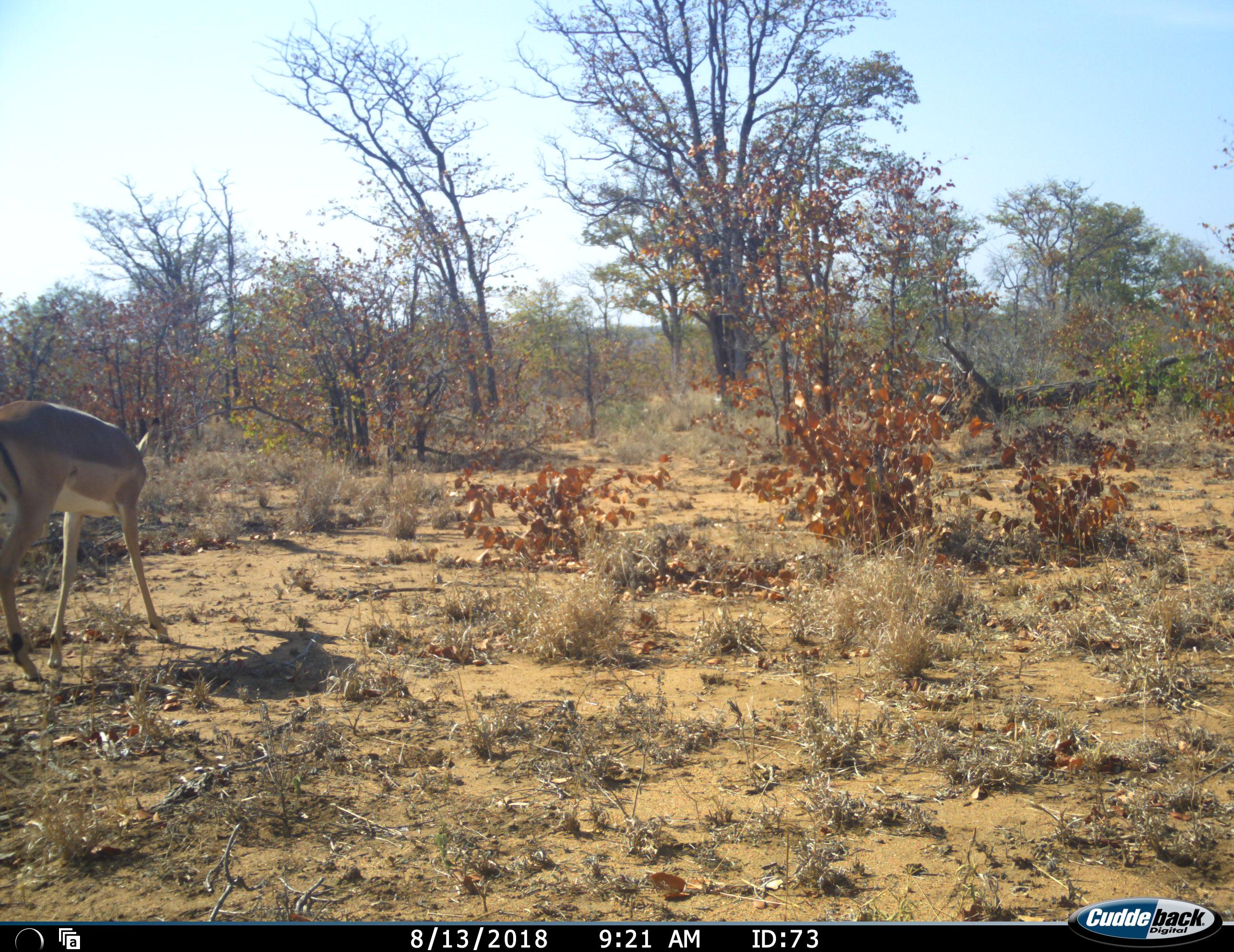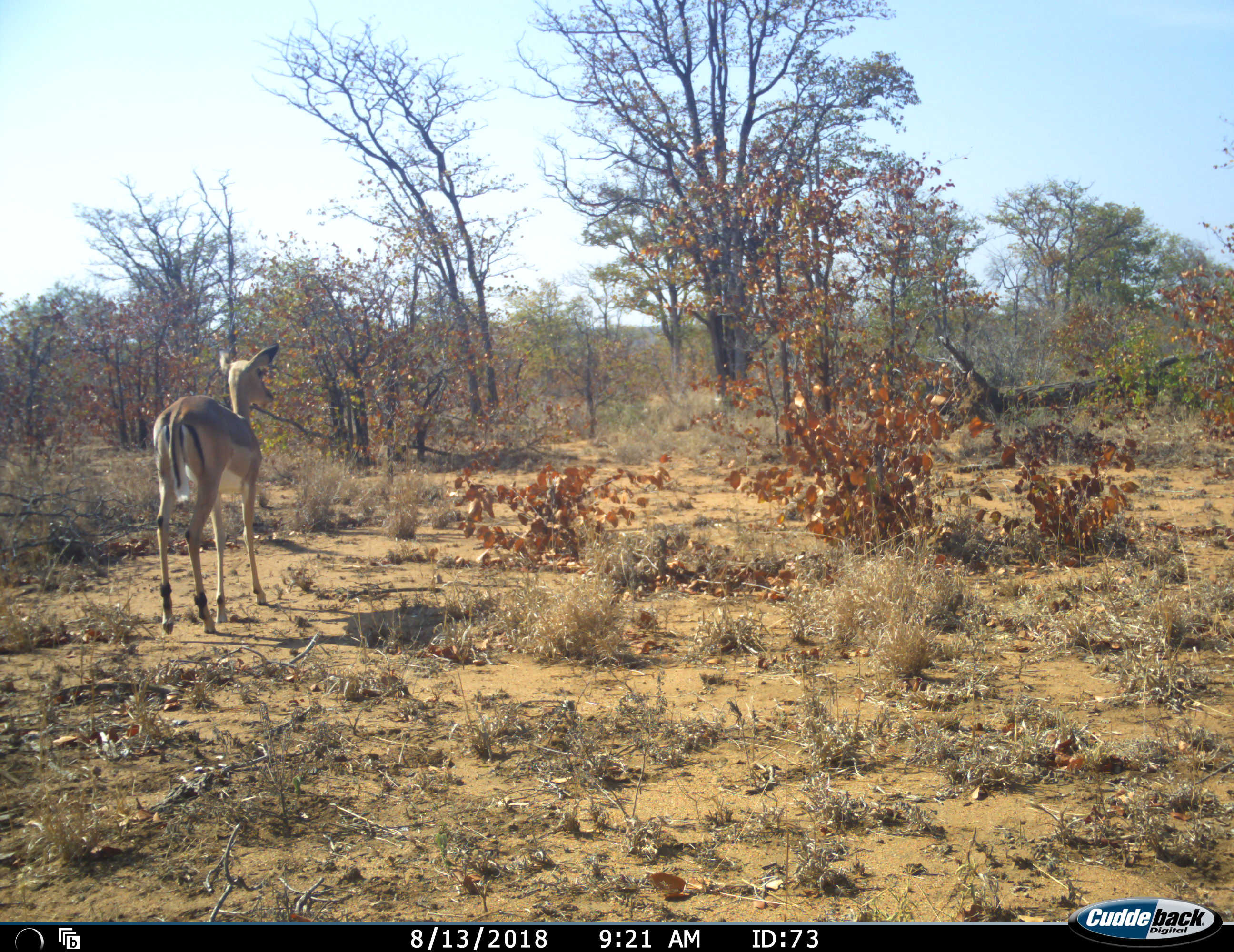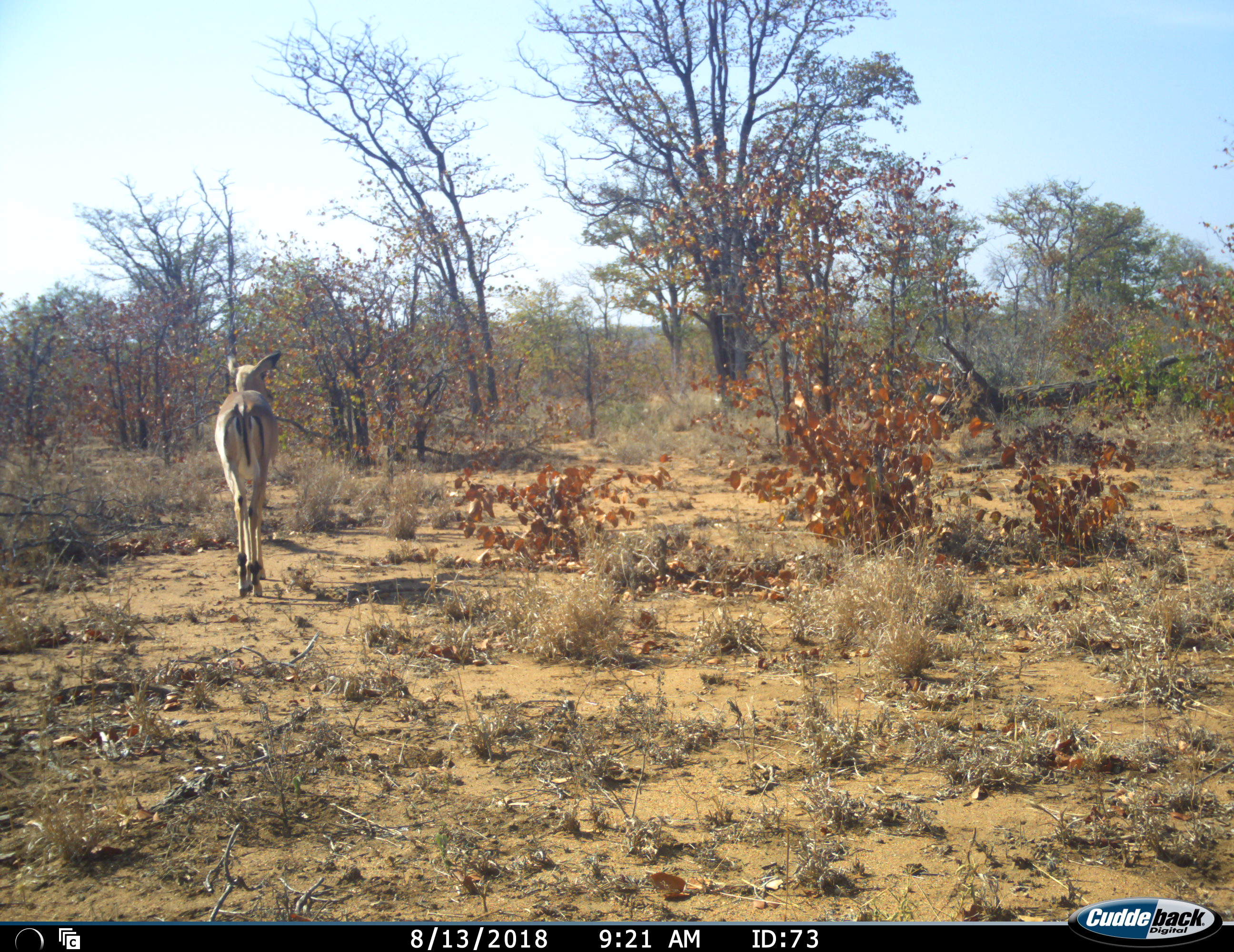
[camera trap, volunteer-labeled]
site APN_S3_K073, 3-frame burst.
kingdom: Animalia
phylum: Chordata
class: Mammalia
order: Artiodactyla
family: Bovidae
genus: Aepyceros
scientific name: Aepyceros melampus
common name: impala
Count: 1.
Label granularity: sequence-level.